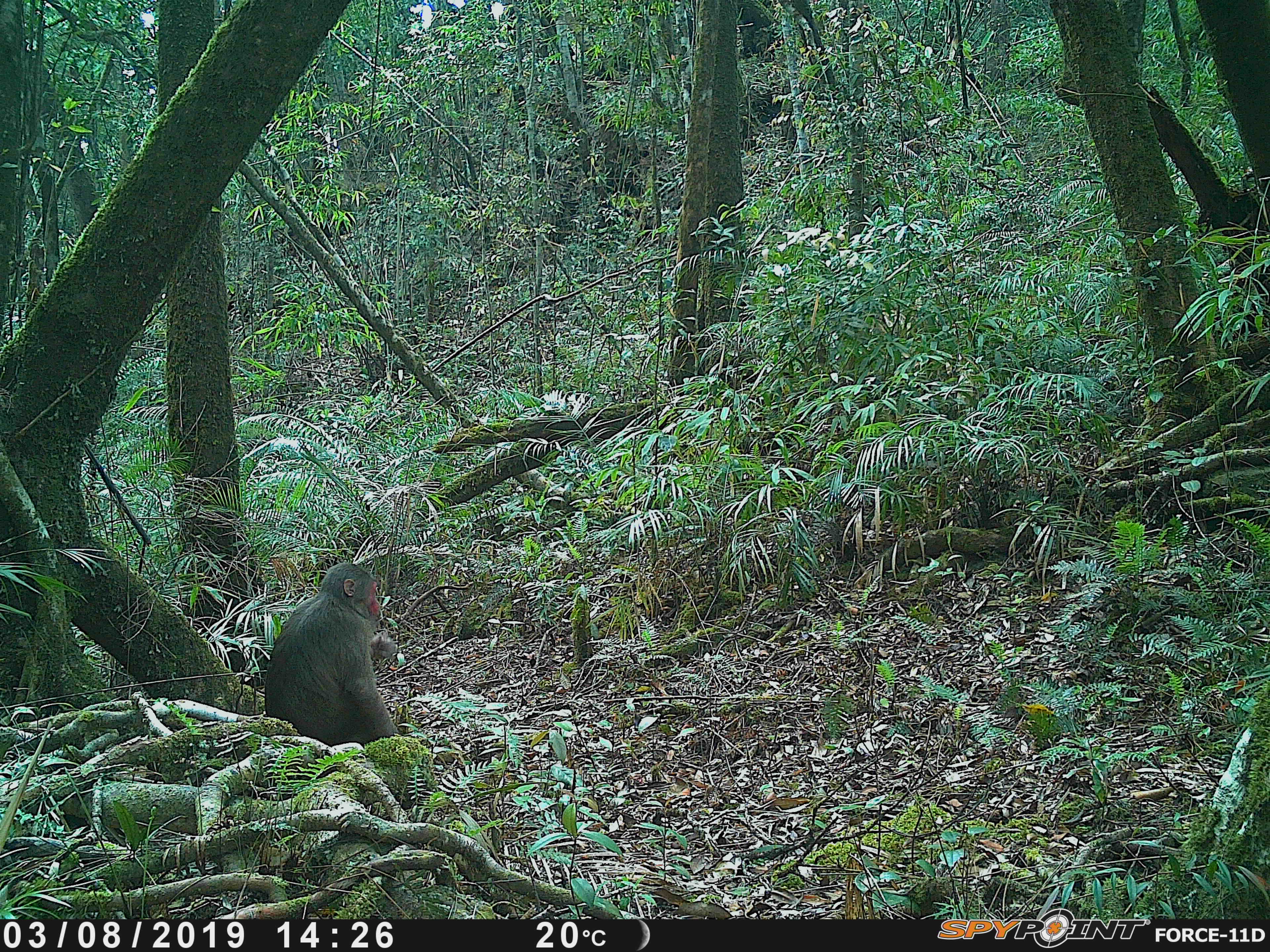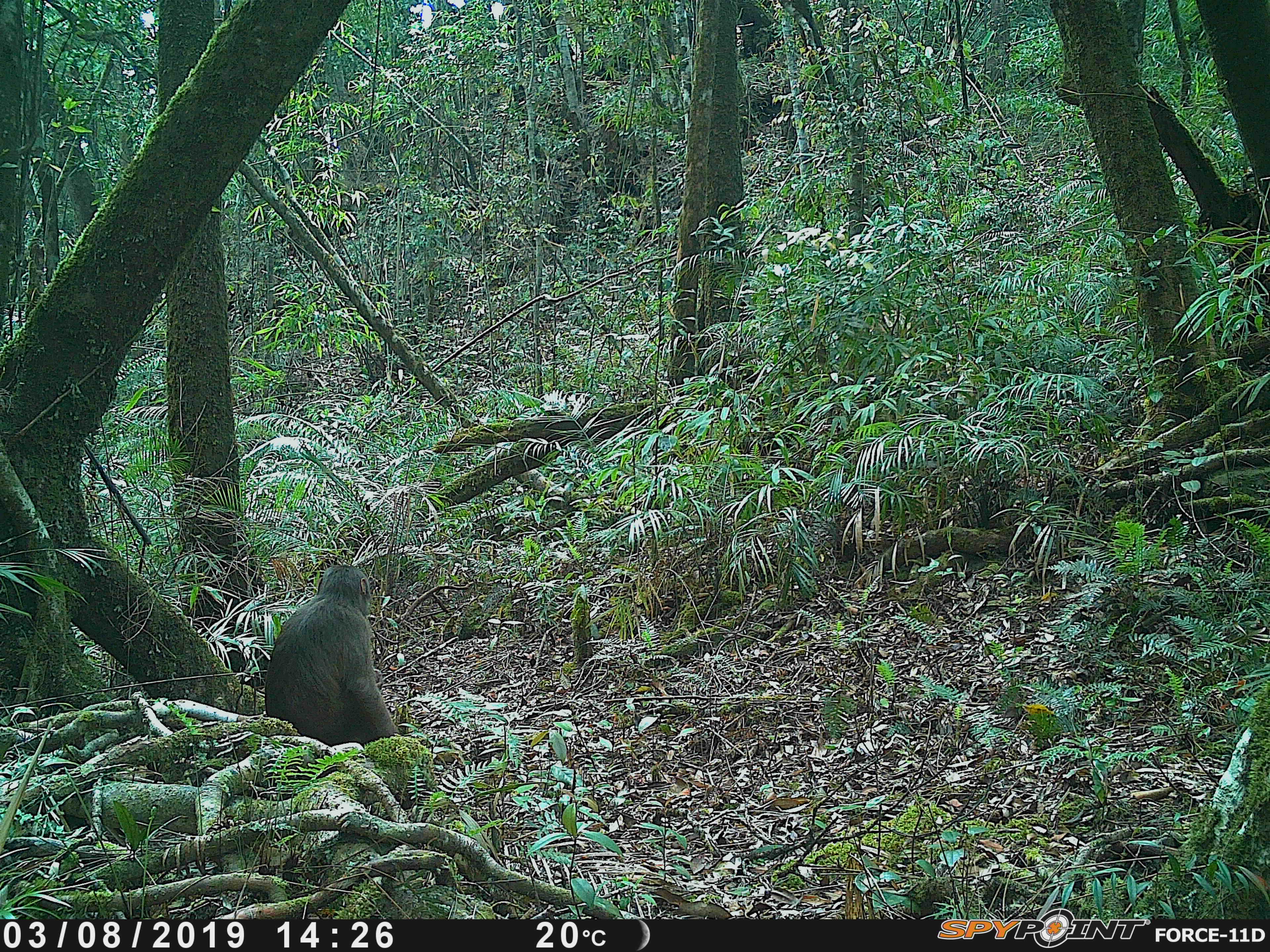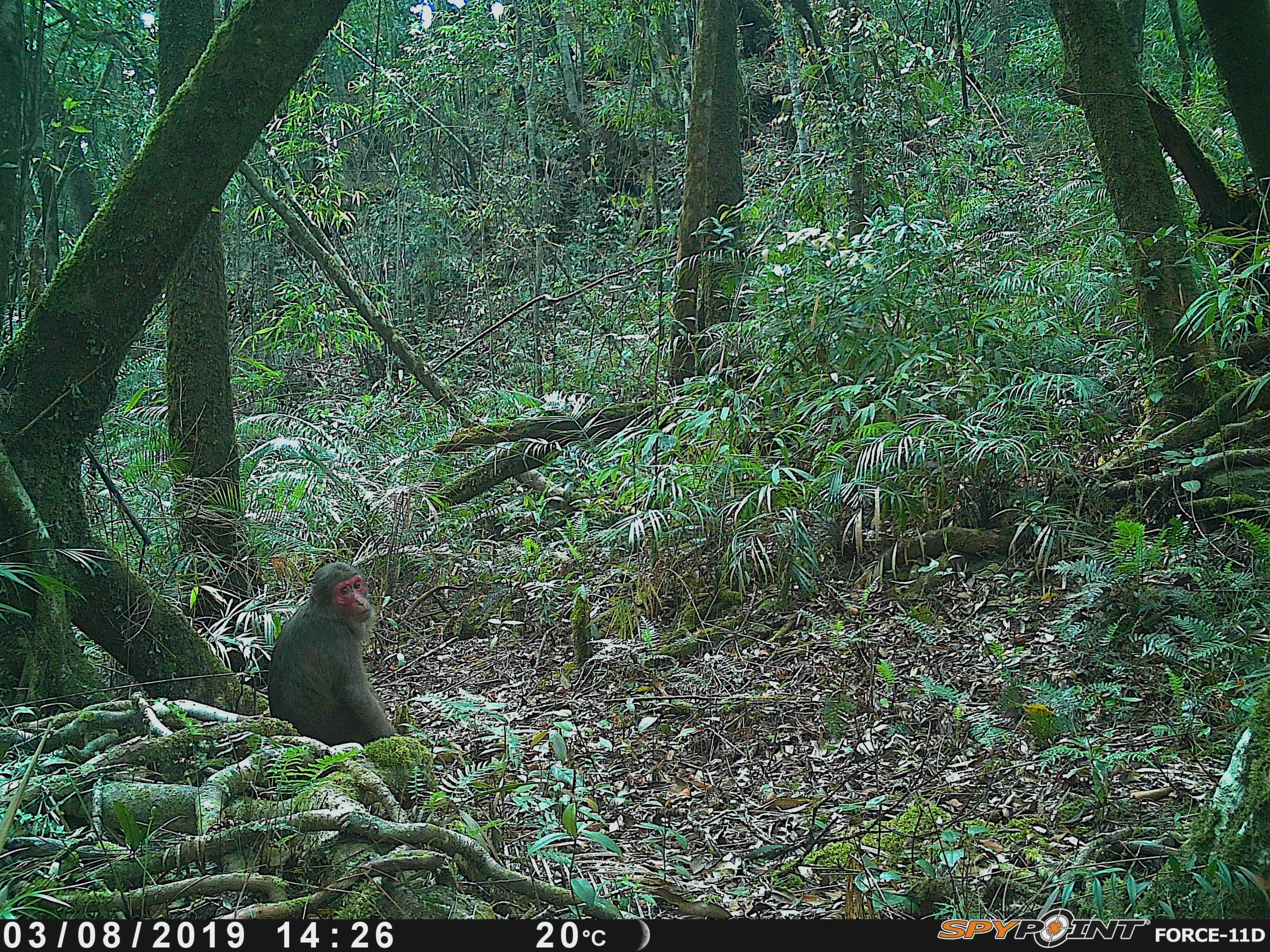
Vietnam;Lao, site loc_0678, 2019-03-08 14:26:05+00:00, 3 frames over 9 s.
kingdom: Animalia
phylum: Chordata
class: Mammalia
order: Primates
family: Cercopithecidae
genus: Macaca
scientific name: Macaca arctoides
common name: stump-tailed macaque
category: stump tailed macaque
Stump tailed macaque (stump-tailed macaque) (Macaca arctoides). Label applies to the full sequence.